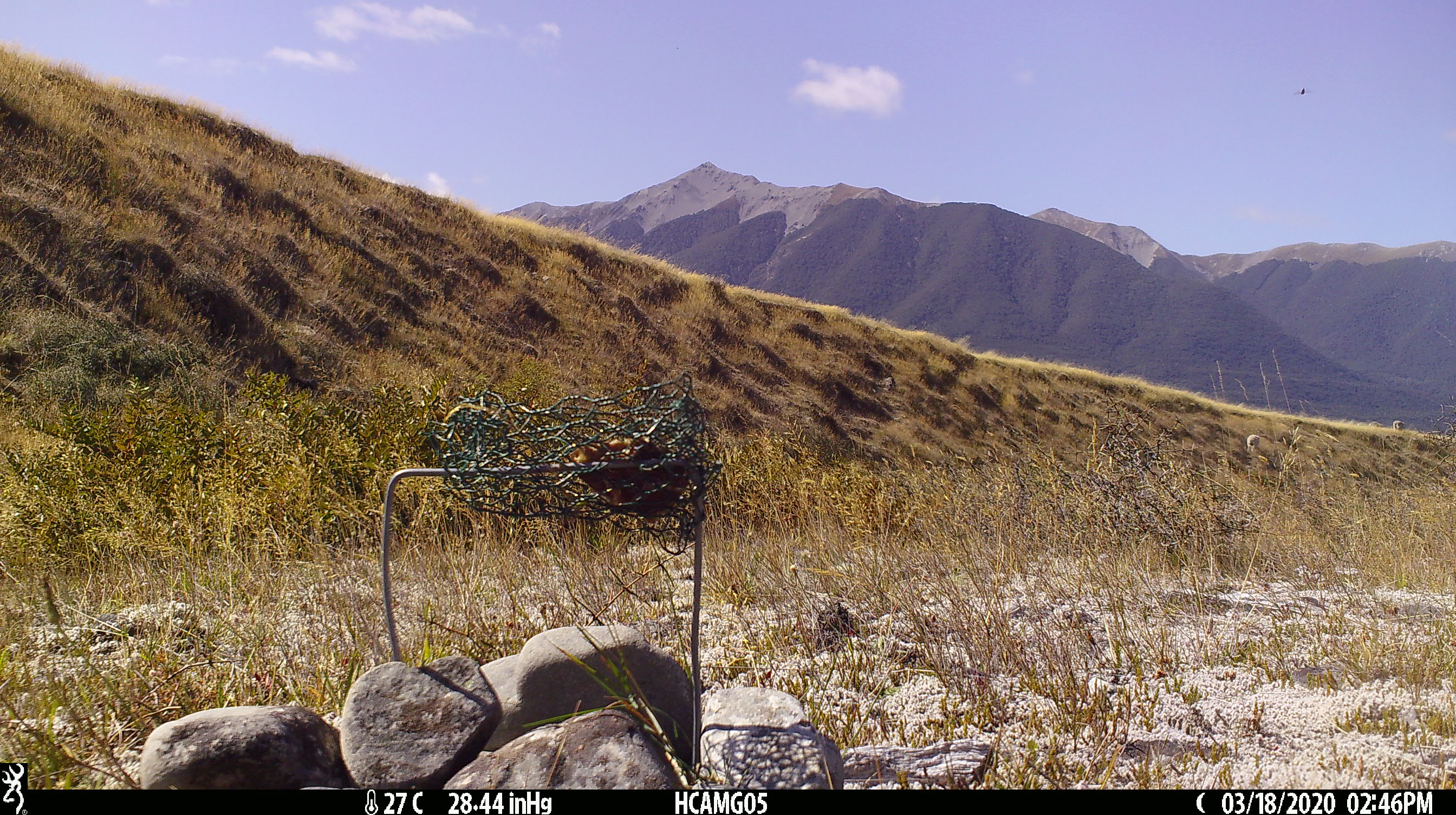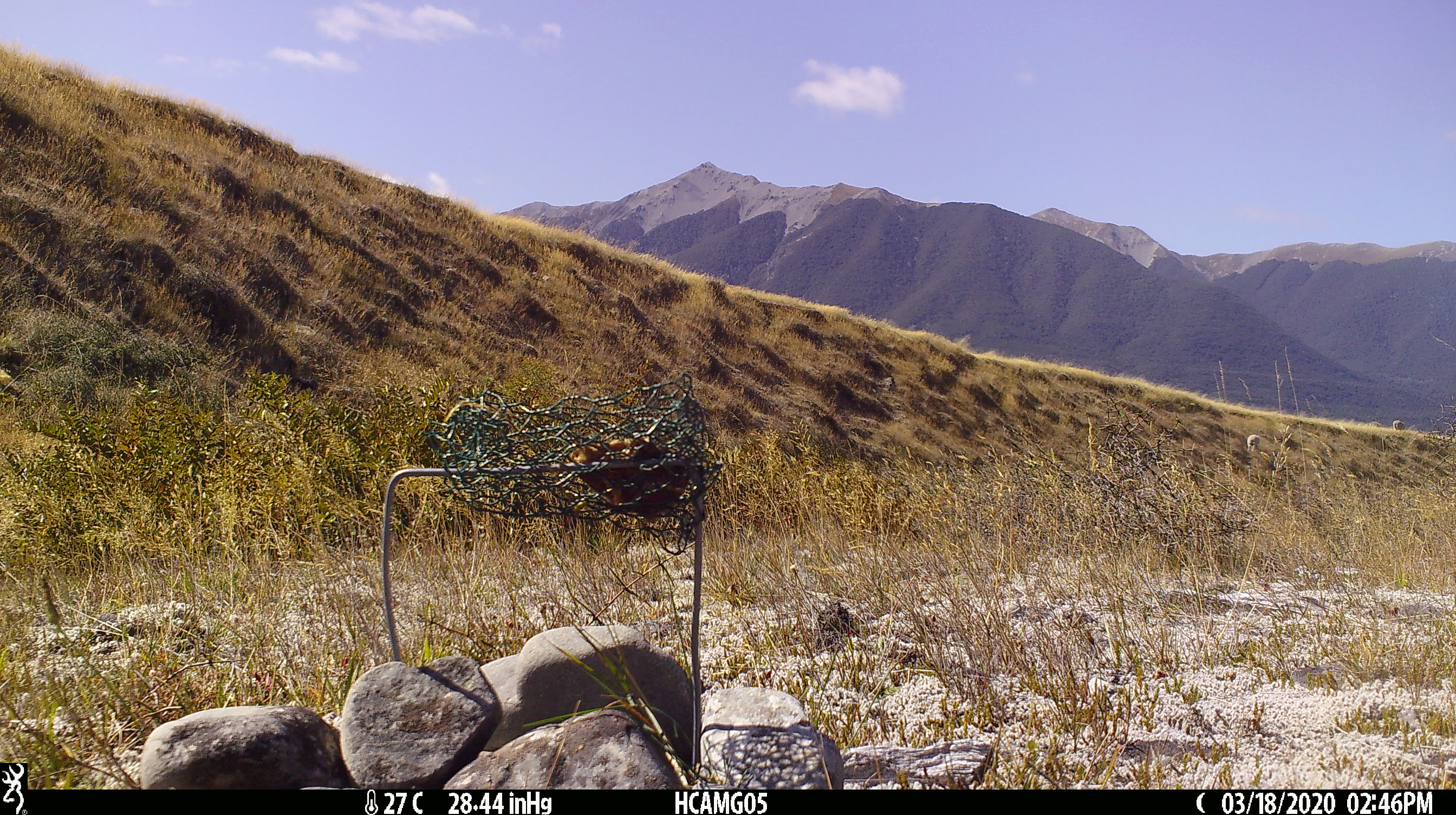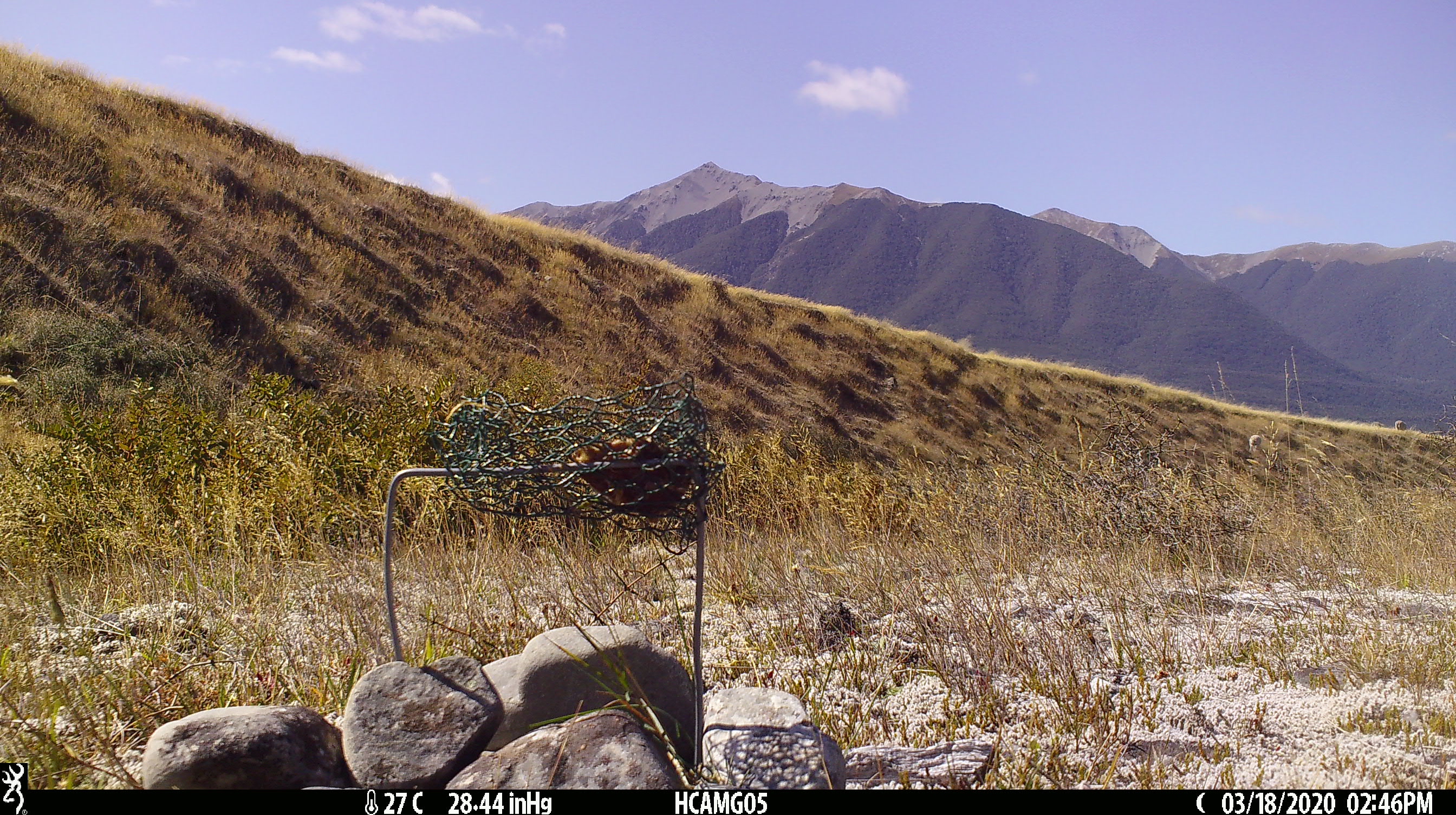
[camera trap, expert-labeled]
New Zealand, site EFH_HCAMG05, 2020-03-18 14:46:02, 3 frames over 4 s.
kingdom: Animalia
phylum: Chordata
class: Mammalia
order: Artiodactyla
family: Bovidae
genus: Ovis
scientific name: Ovis aries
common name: domestic sheep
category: sheep